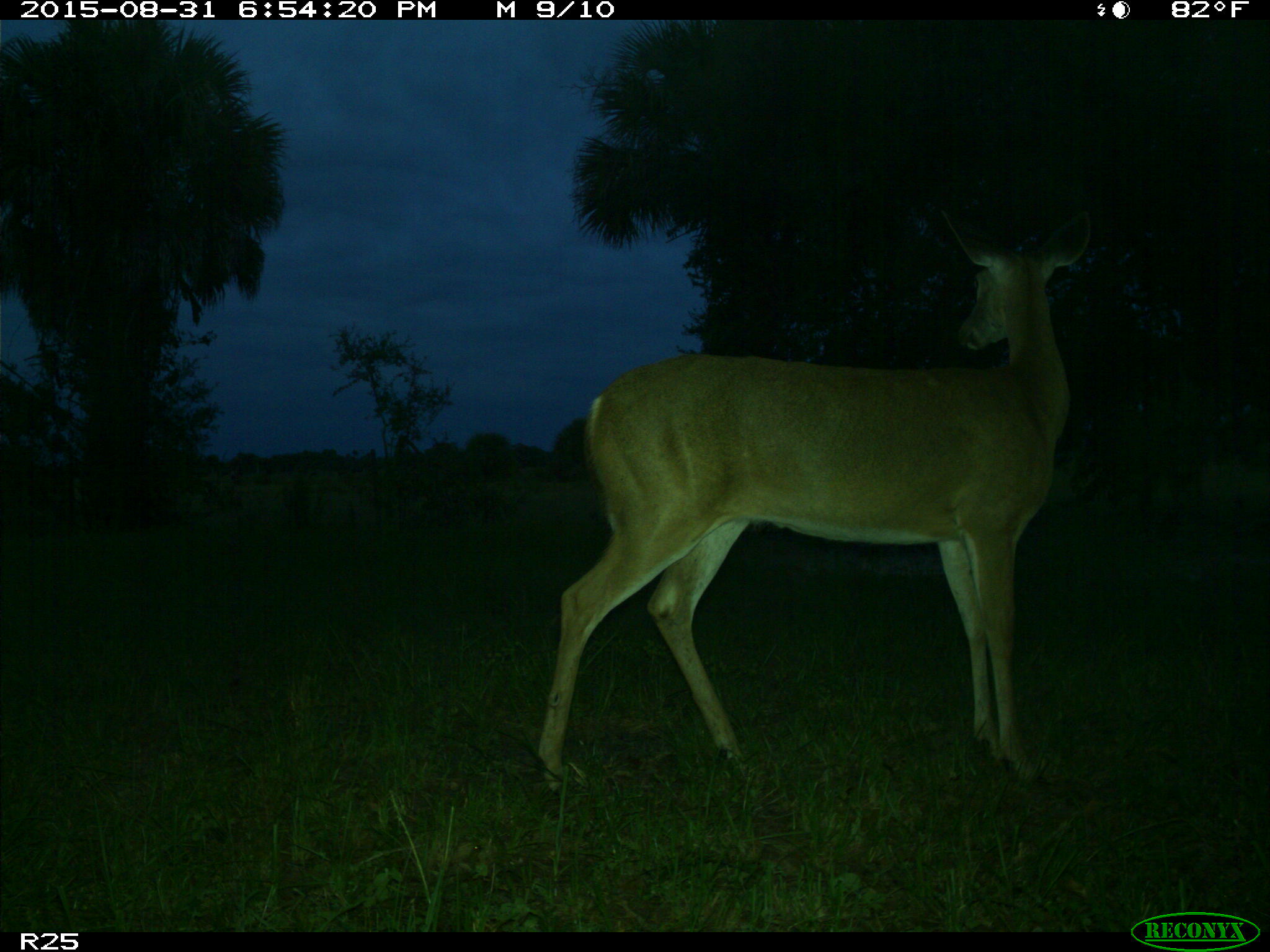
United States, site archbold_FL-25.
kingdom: Animalia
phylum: Chordata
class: Mammalia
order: Artiodactyla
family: Cervidae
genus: Odocoileus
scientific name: Odocoileus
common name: deer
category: unidentified deer